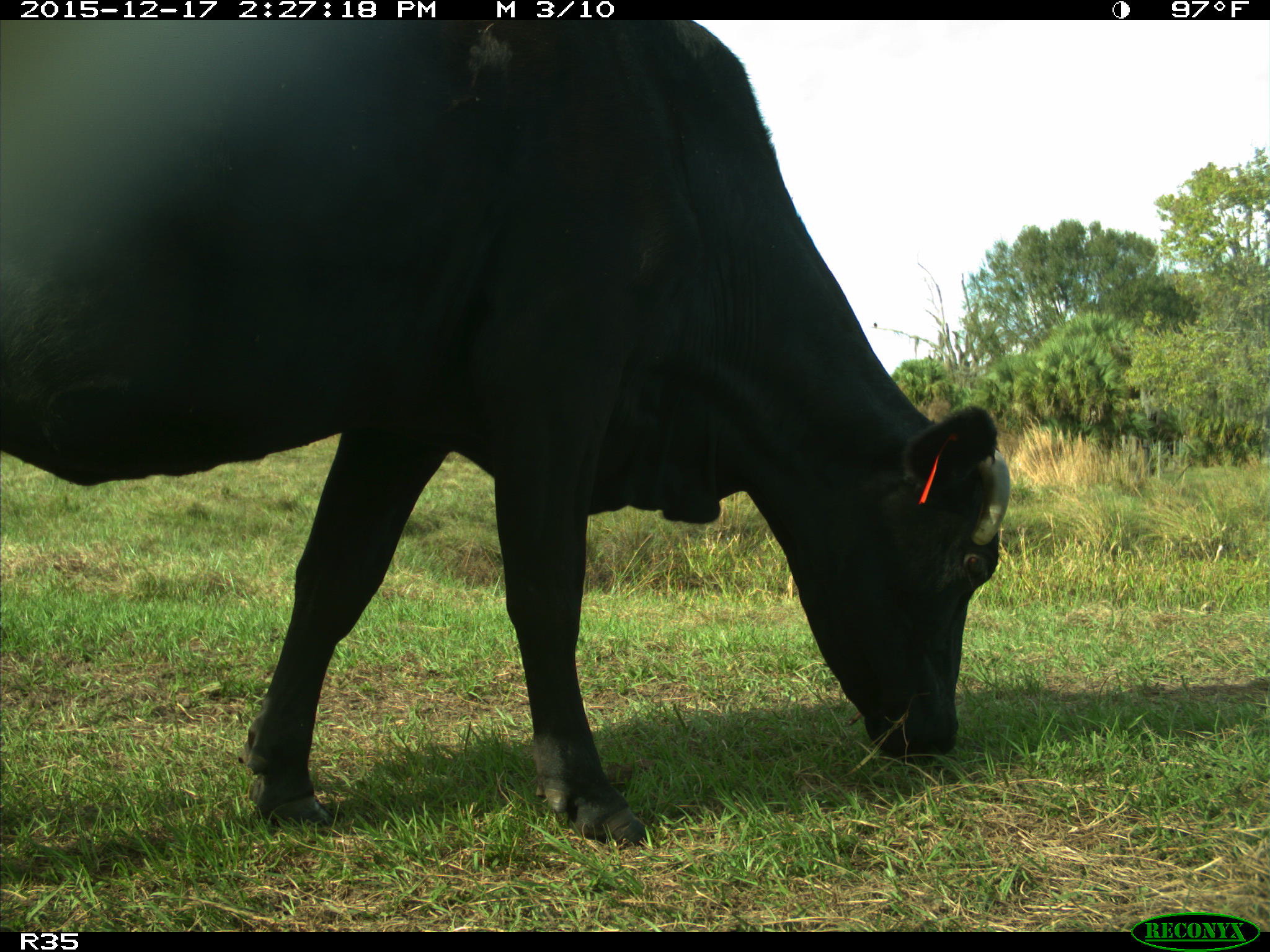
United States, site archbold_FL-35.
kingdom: Animalia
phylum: Chordata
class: Mammalia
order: Artiodactyla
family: Bovidae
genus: Bos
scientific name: Bos taurus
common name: domestic cow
Bos taurus (domestic cow).